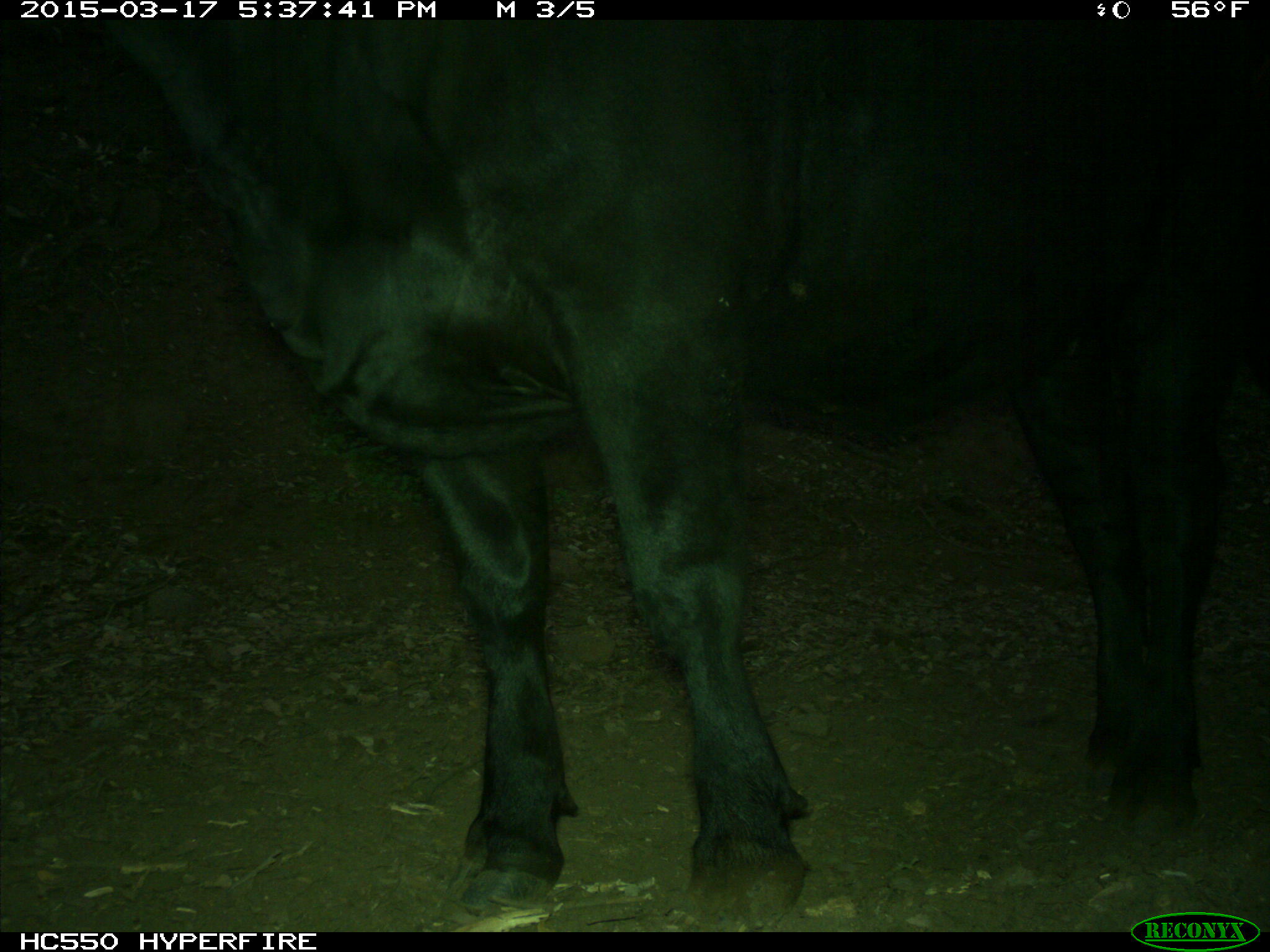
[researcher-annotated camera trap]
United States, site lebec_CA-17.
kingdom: Animalia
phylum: Chordata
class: Mammalia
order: Artiodactyla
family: Bovidae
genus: Bos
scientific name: Bos taurus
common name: domestic cow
Bos taurus (domestic cow).